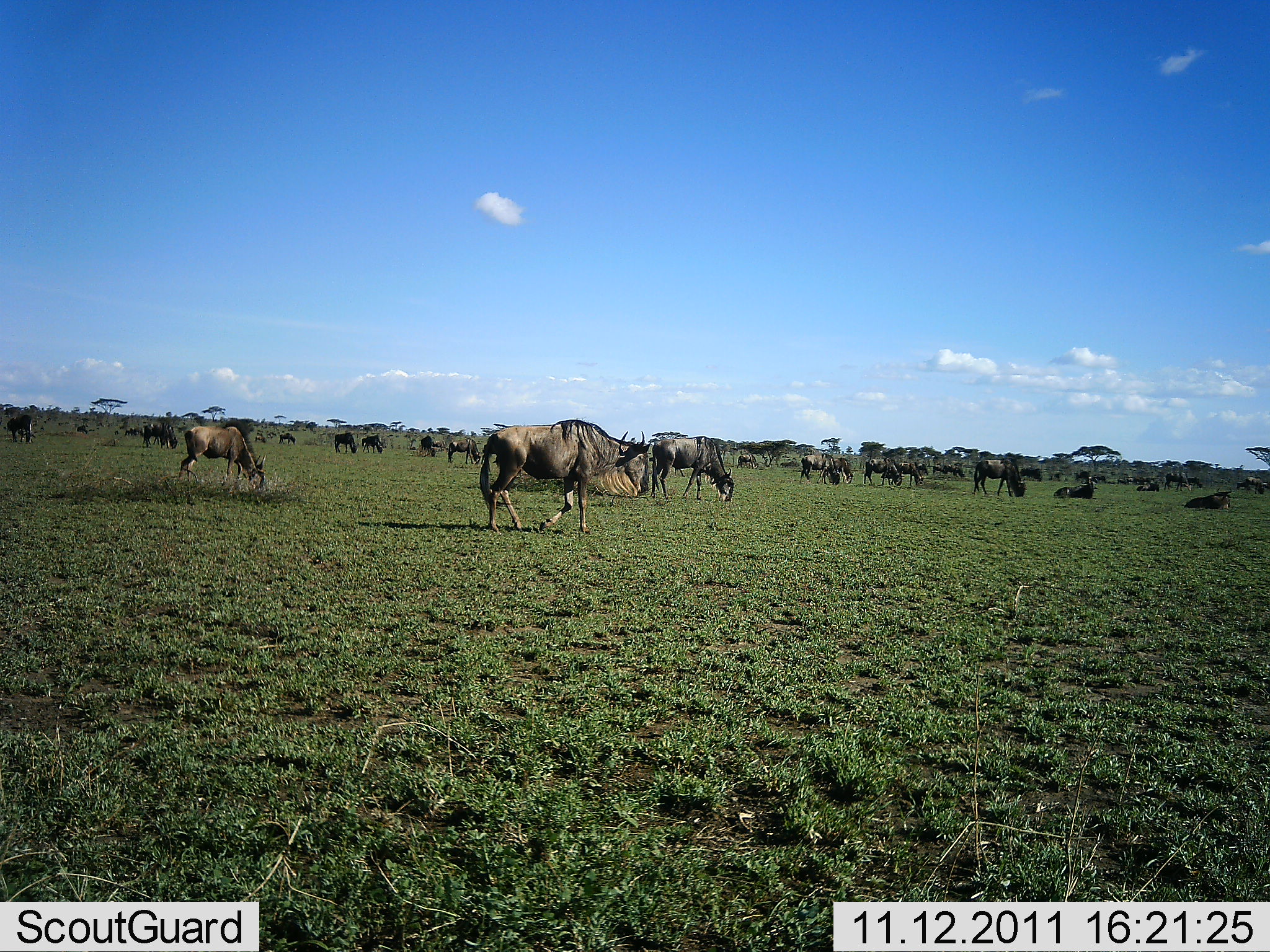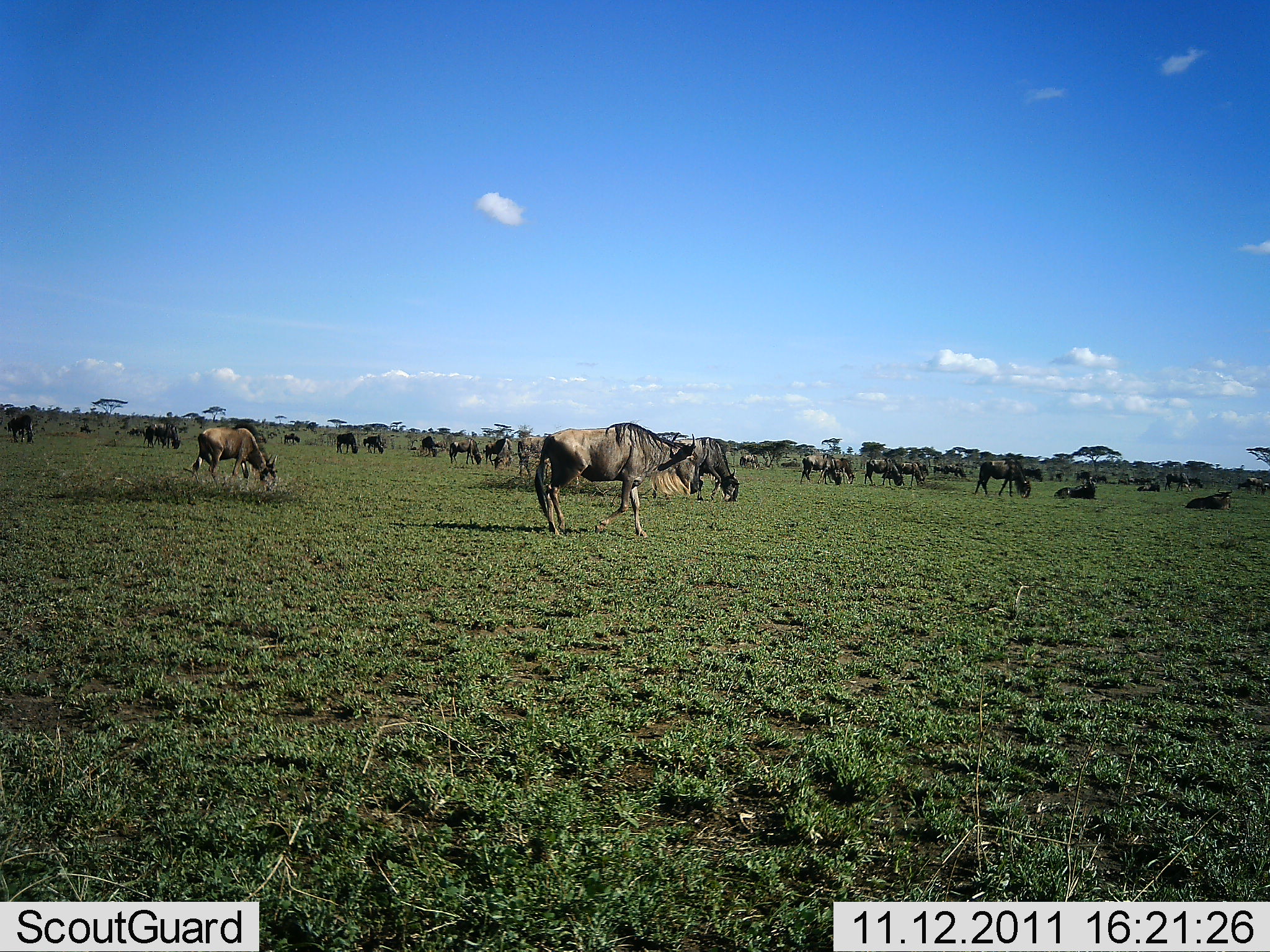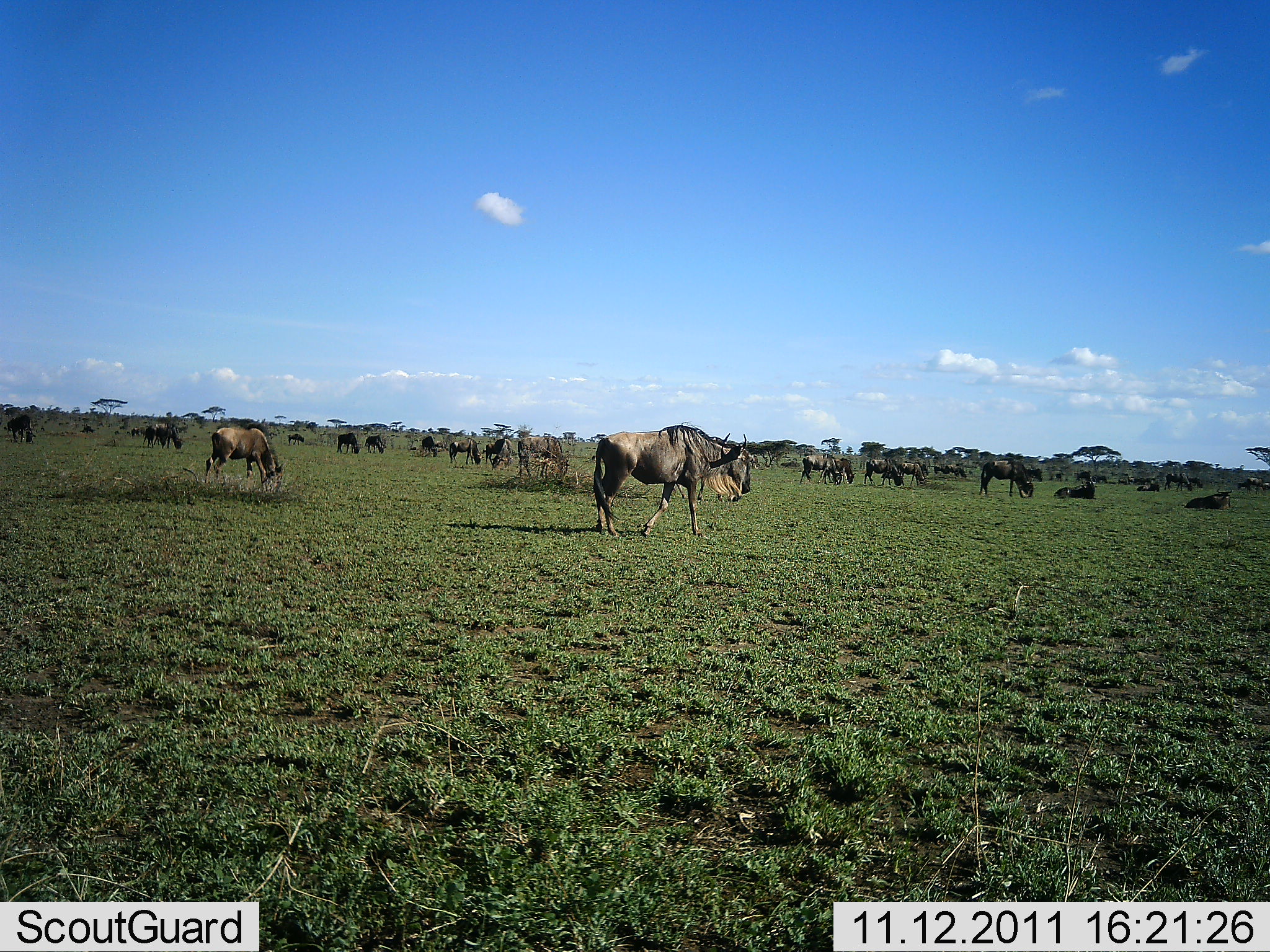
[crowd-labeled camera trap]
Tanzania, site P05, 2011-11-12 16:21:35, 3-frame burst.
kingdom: Animalia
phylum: Chordata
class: Mammalia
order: Artiodactyla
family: Bovidae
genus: Connochaetes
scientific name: Connochaetes taurinus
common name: blue wildebeest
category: wildebeest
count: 51+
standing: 70%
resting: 70%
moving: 70%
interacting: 20%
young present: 0%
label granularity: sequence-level